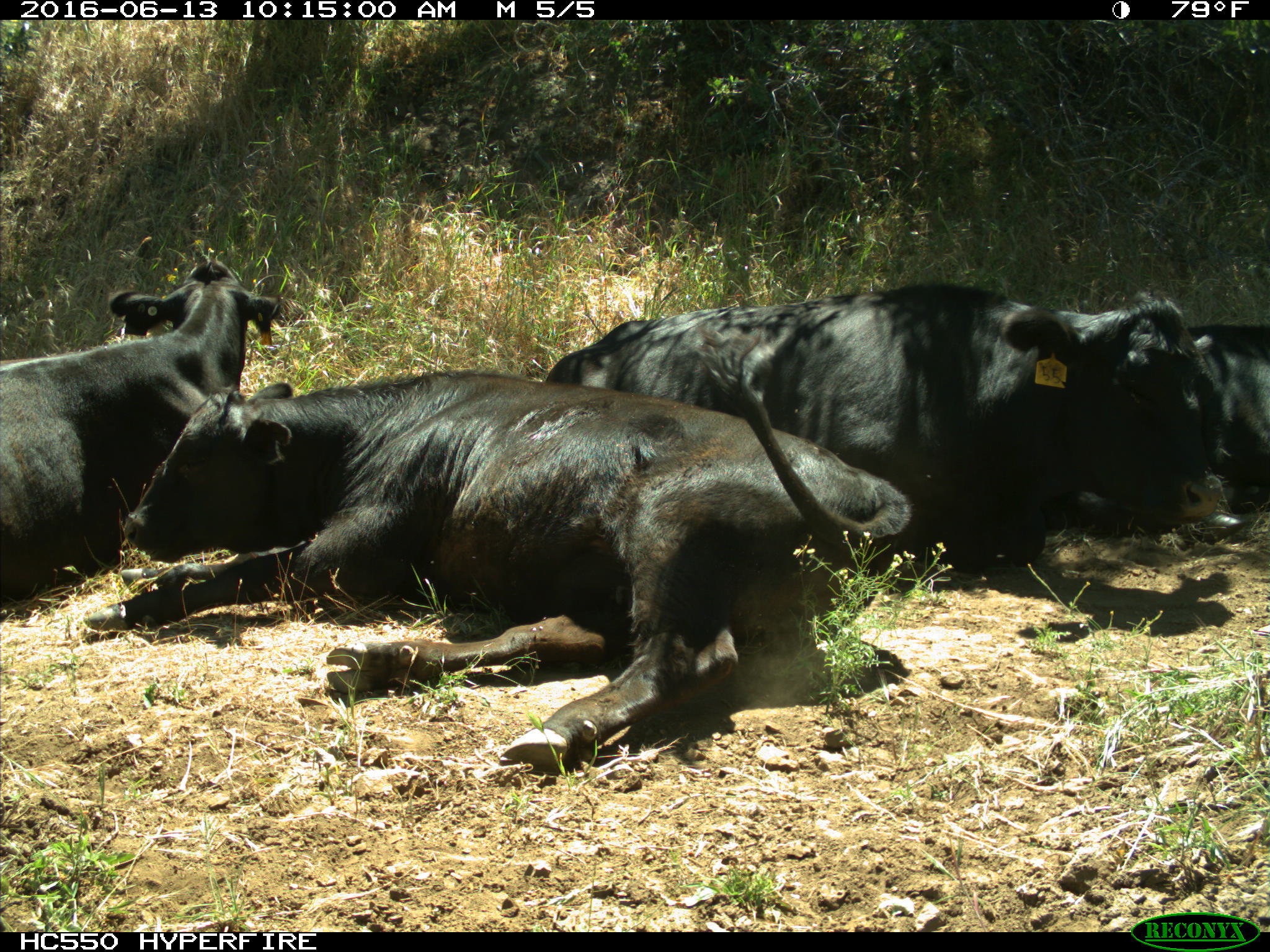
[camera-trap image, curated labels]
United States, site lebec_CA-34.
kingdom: Animalia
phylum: Chordata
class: Mammalia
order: Artiodactyla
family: Bovidae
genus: Bos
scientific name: Bos taurus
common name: domestic cow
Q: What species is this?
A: Bos taurus (domestic cow).